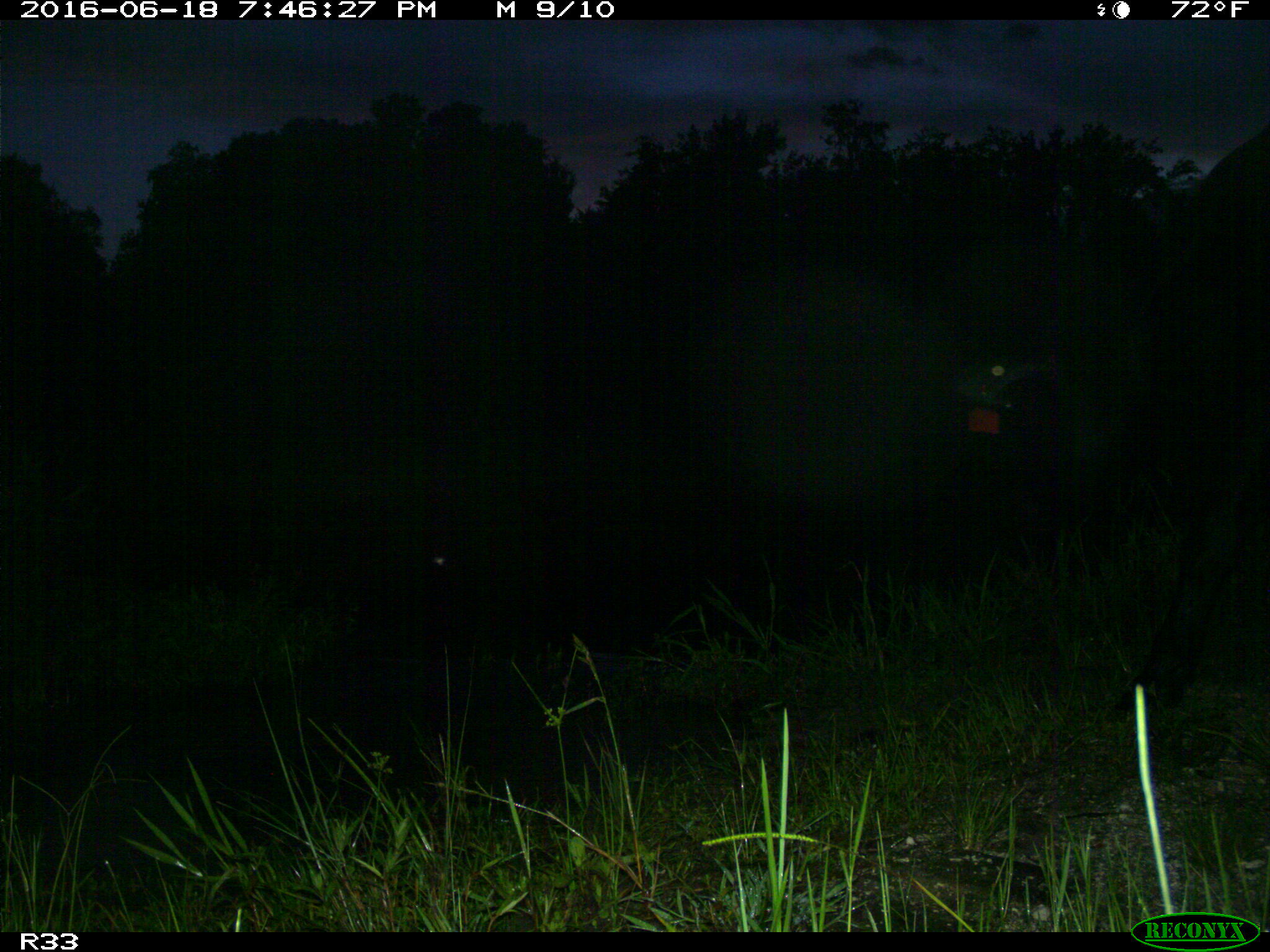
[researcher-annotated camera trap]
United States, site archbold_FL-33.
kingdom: Animalia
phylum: Chordata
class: Mammalia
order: Artiodactyla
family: Bovidae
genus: Bos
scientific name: Bos taurus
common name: domestic cow